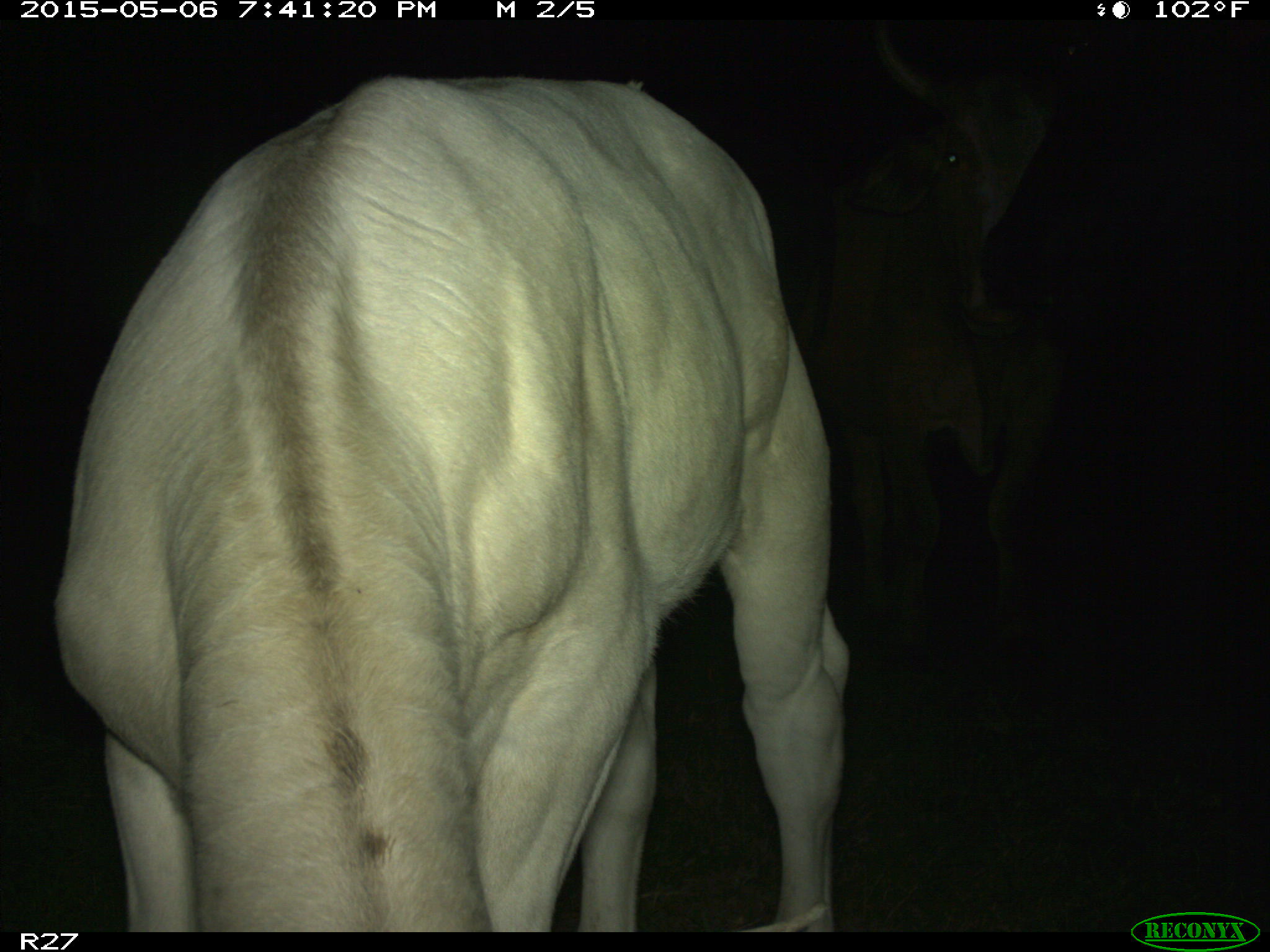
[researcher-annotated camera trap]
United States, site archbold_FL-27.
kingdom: Animalia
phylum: Chordata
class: Mammalia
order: Artiodactyla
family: Bovidae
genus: Bos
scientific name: Bos taurus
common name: domestic cow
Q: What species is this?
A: Bos taurus (domestic cow).